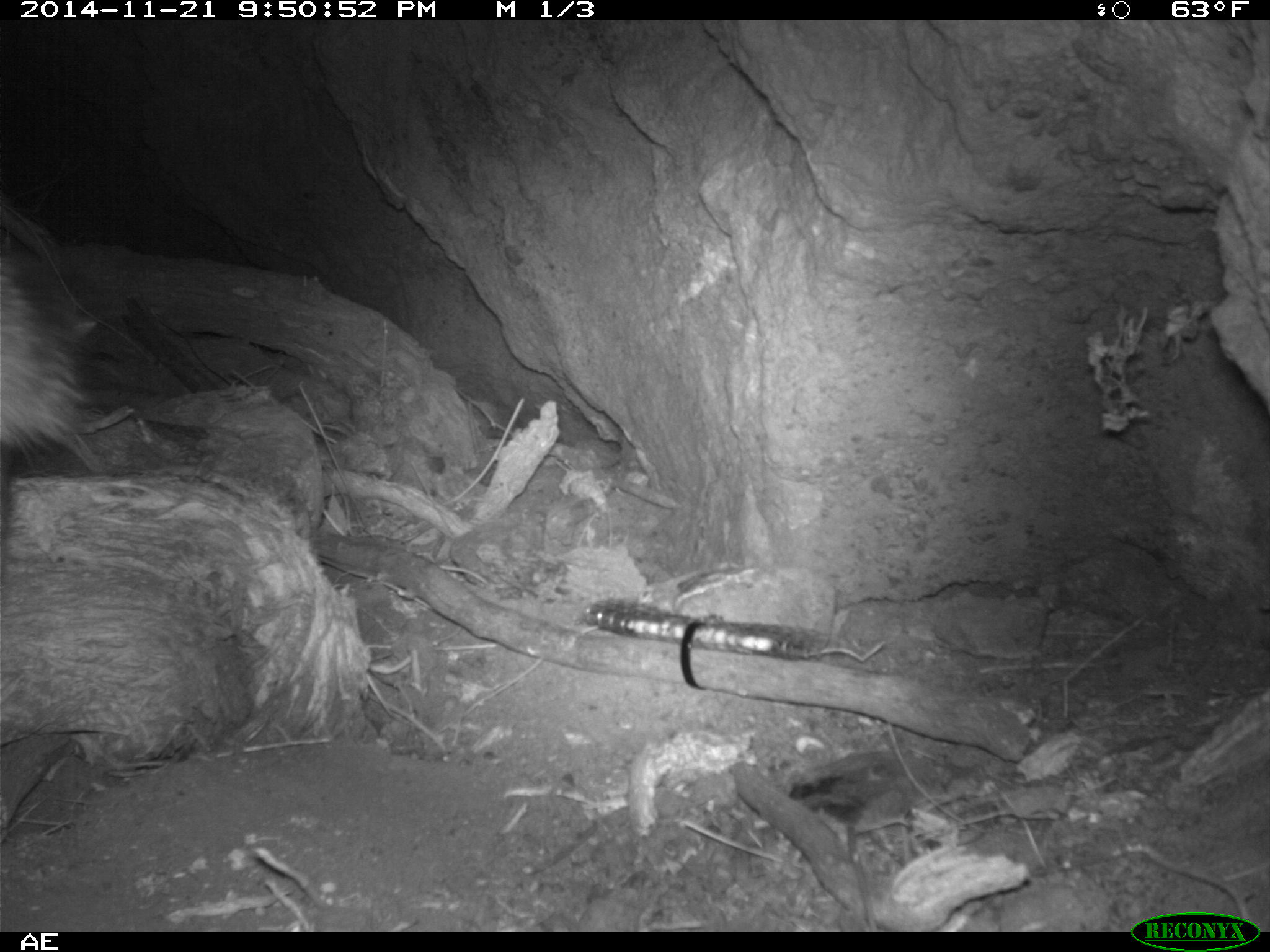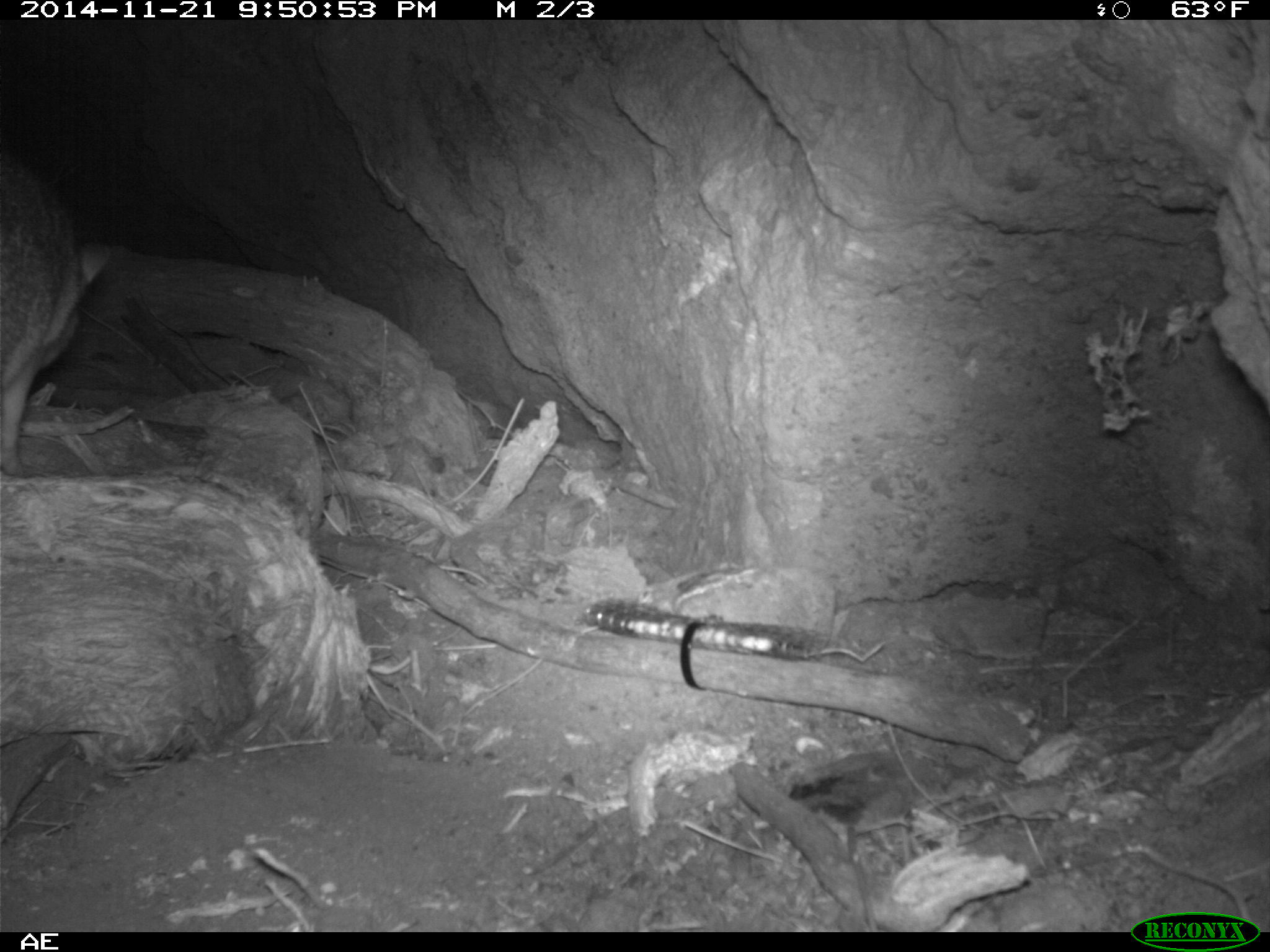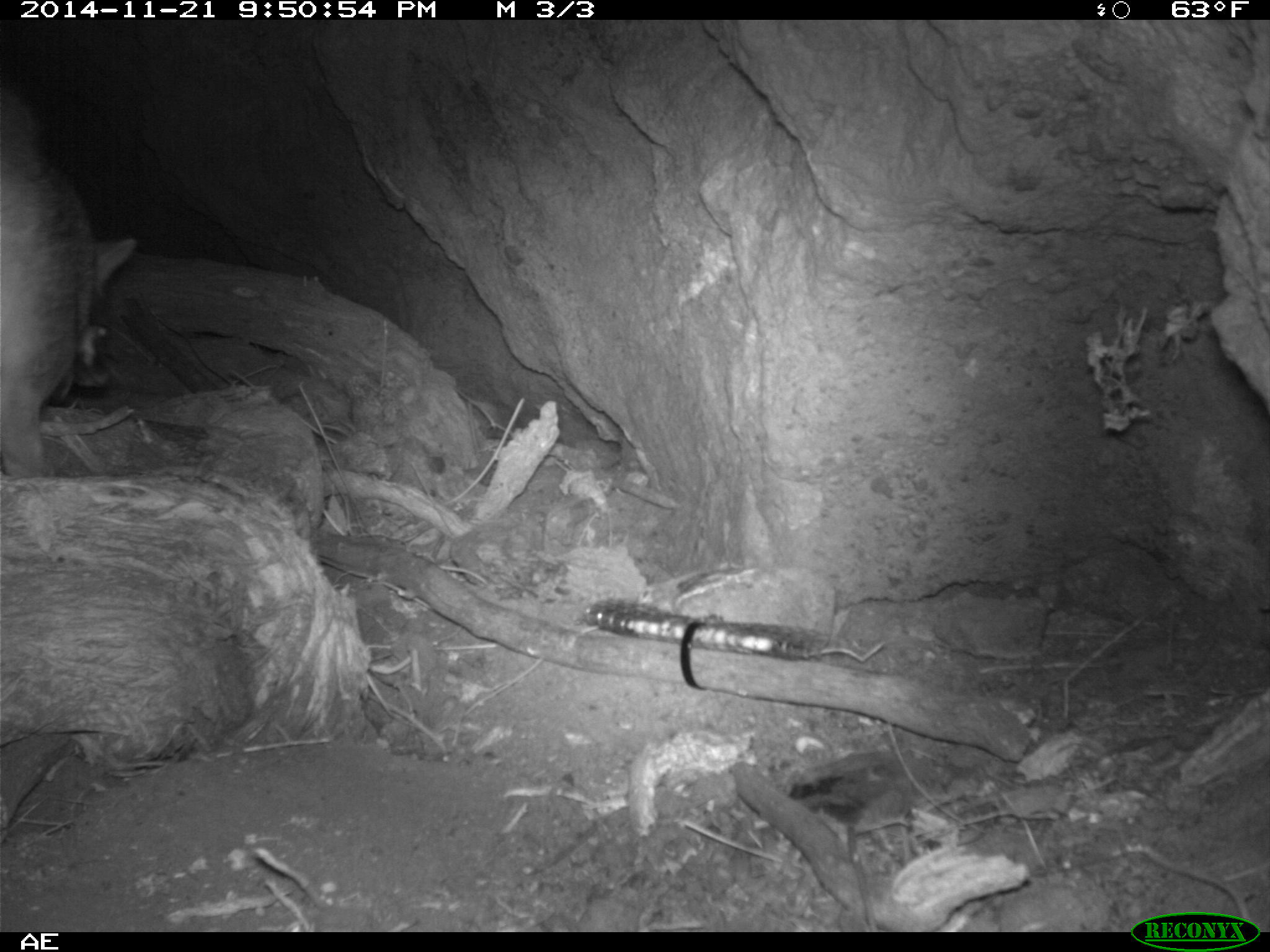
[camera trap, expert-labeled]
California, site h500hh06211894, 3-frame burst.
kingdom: Animalia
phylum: Chordata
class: Mammalia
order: Carnivora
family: Canidae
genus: Urocyon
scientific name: Urocyon littoralis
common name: island fox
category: fox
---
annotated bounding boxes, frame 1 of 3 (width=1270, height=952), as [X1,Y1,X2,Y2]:
fox: [0,230,93,444]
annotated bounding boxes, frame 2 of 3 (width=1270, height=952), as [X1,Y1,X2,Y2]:
fox: [0,157,113,476]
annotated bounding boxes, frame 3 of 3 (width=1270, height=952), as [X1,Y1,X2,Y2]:
fox: [0,82,136,475]